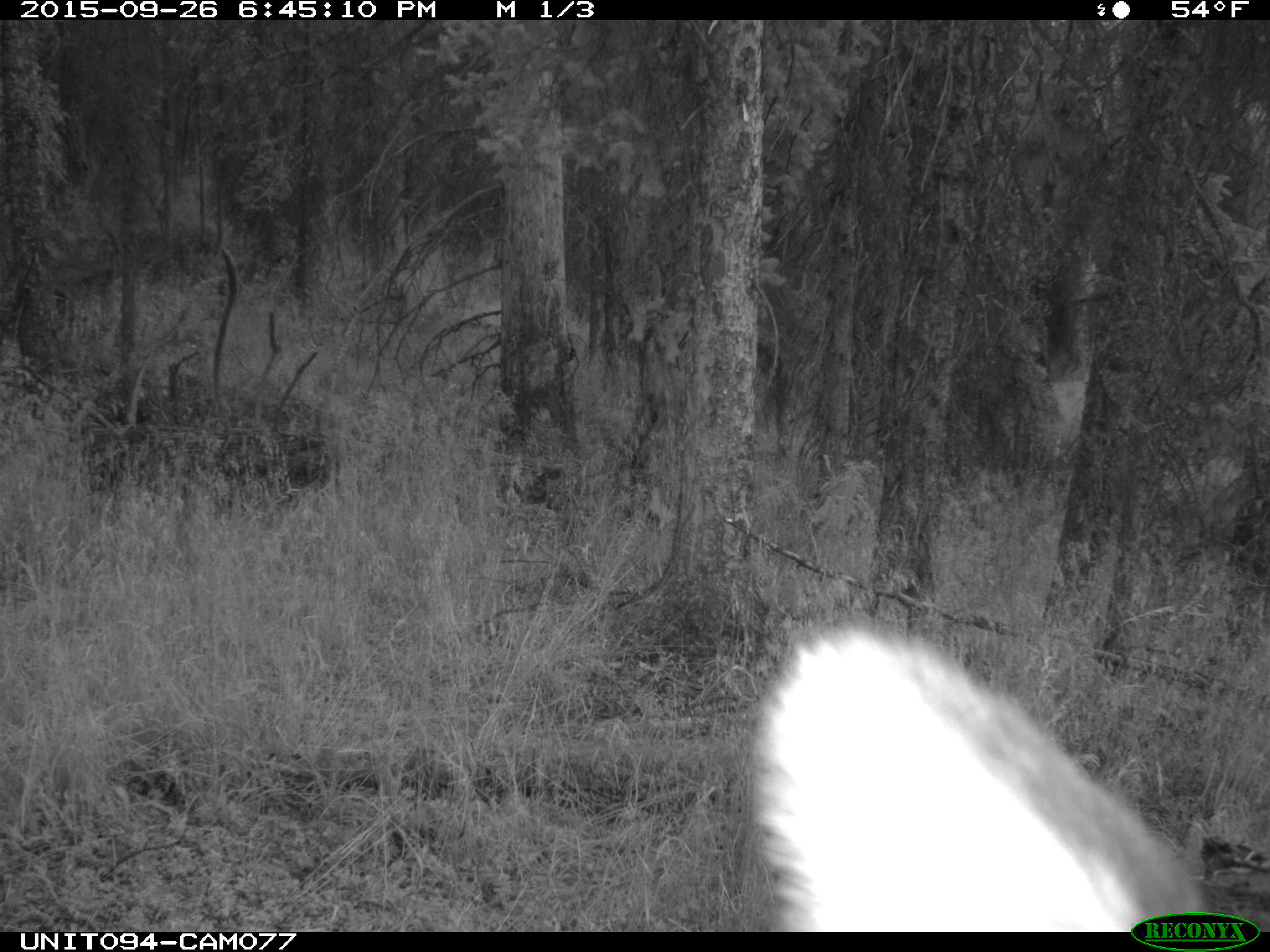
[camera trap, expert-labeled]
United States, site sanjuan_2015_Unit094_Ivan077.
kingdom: Animalia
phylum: Chordata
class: Mammalia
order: Artiodactyla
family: Cervidae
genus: Cervus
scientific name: Cervus elaphus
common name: red deer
Cervus elaphus (red deer).